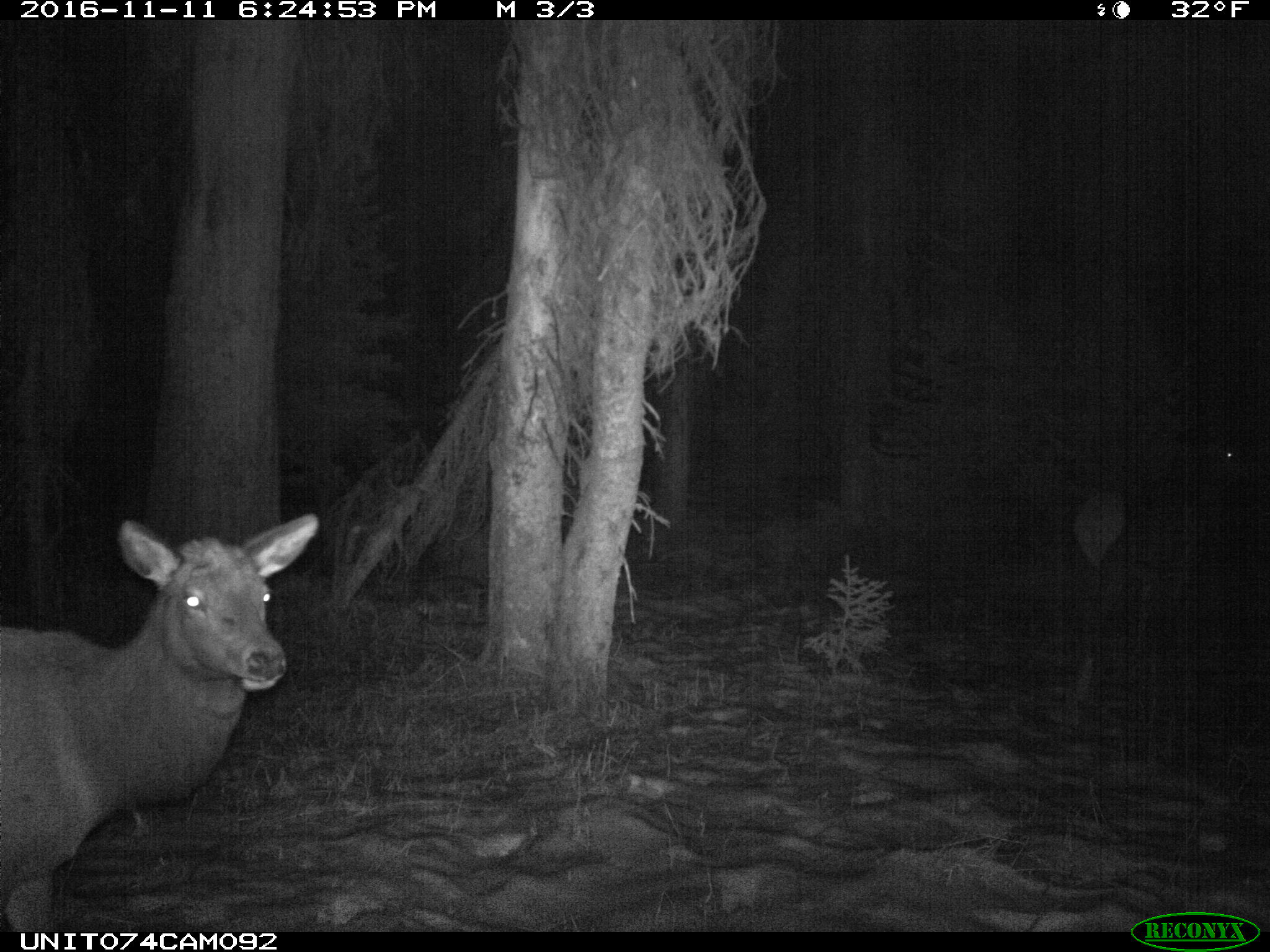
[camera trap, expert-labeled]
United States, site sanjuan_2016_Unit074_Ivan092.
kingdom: Animalia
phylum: Chordata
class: Mammalia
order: Artiodactyla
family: Cervidae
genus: Cervus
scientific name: Cervus elaphus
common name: red deer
Cervus elaphus (red deer).